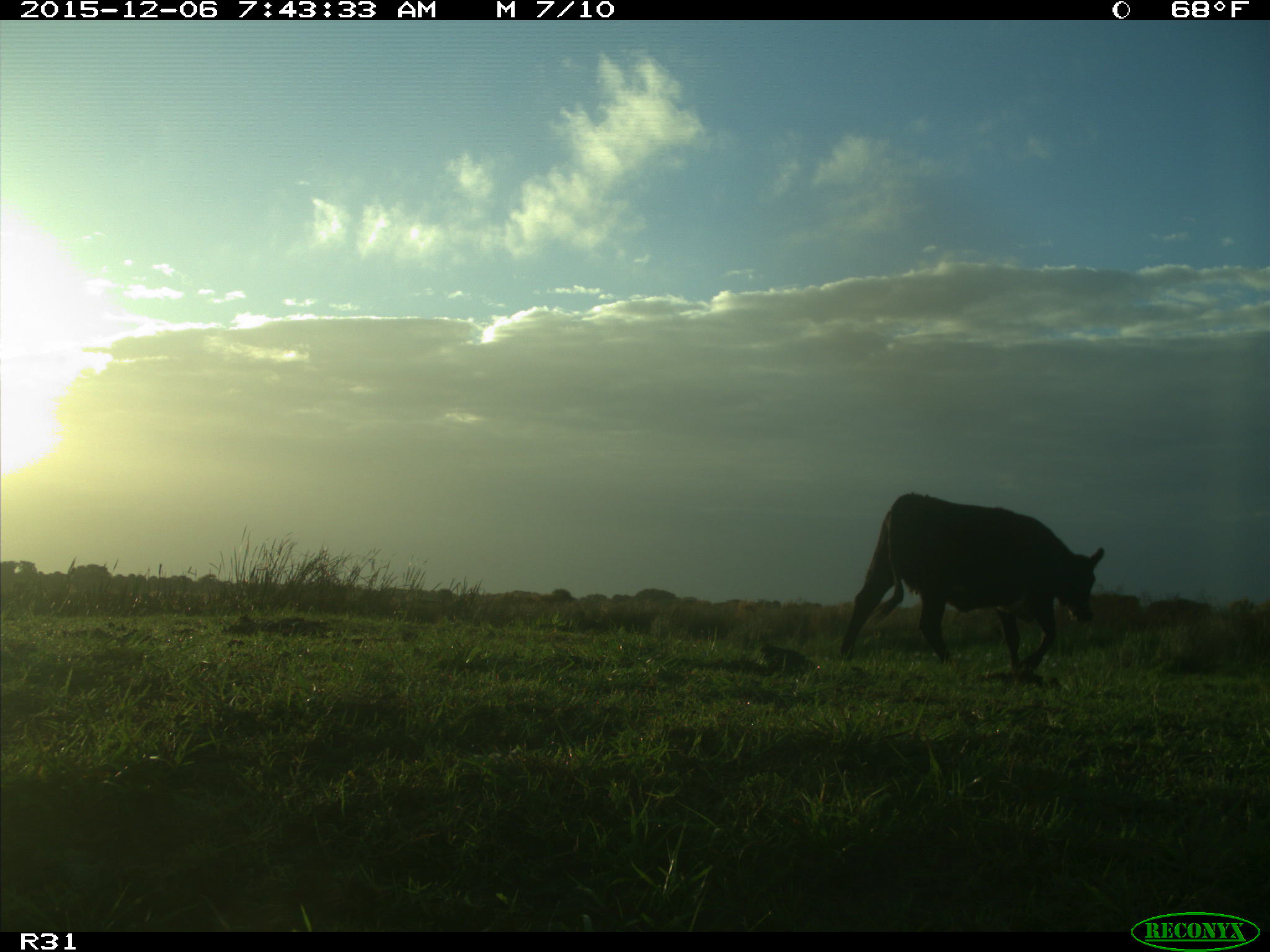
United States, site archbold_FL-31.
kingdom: Animalia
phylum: Chordata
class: Mammalia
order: Artiodactyla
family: Bovidae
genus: Bos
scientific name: Bos taurus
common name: domestic cow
Bos taurus (domestic cow).